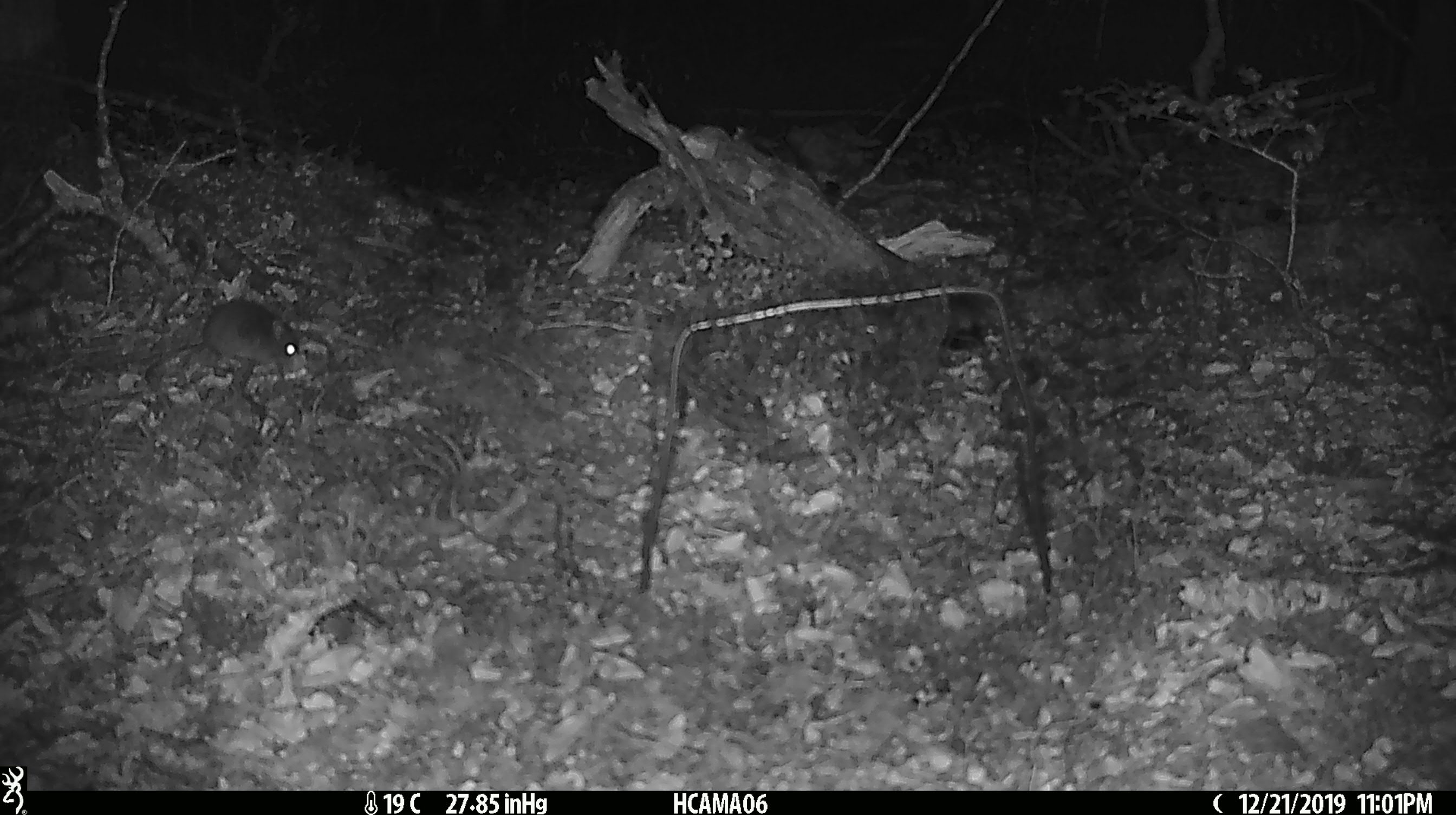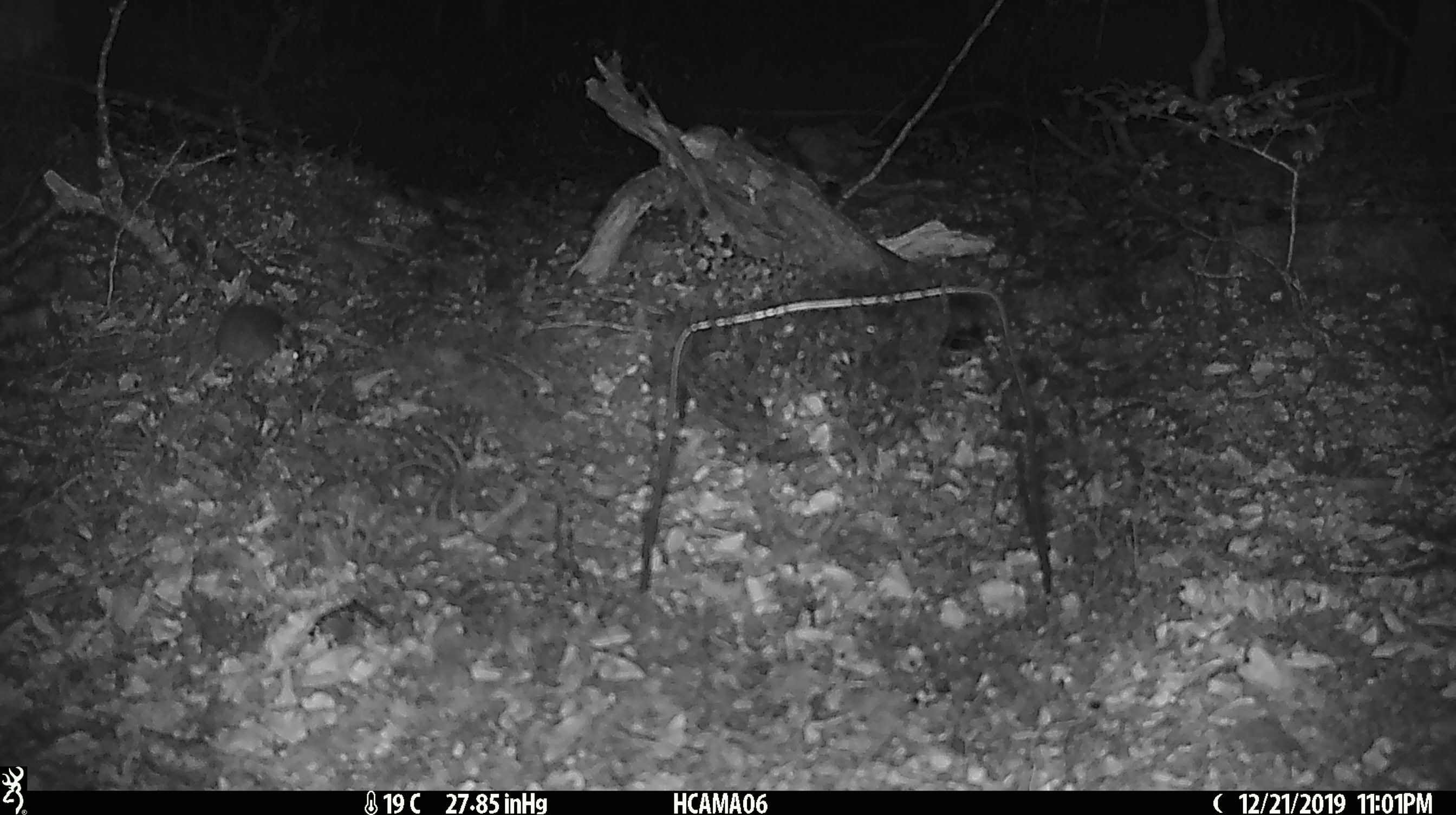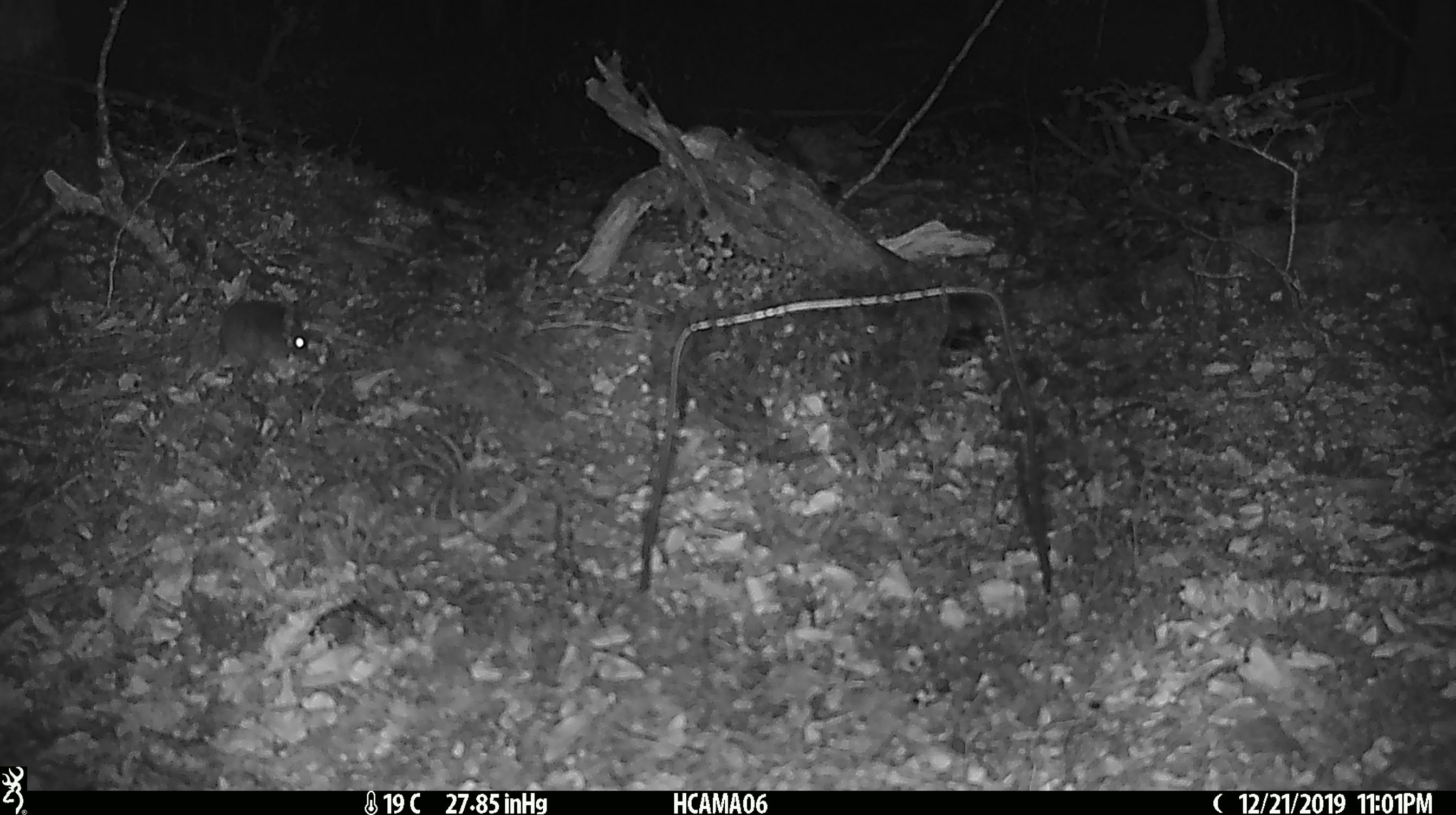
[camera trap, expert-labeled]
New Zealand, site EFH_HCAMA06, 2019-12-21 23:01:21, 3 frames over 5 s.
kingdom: Animalia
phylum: Chordata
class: Mammalia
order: Rodentia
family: Muridae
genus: Mus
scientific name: Mus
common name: mouse